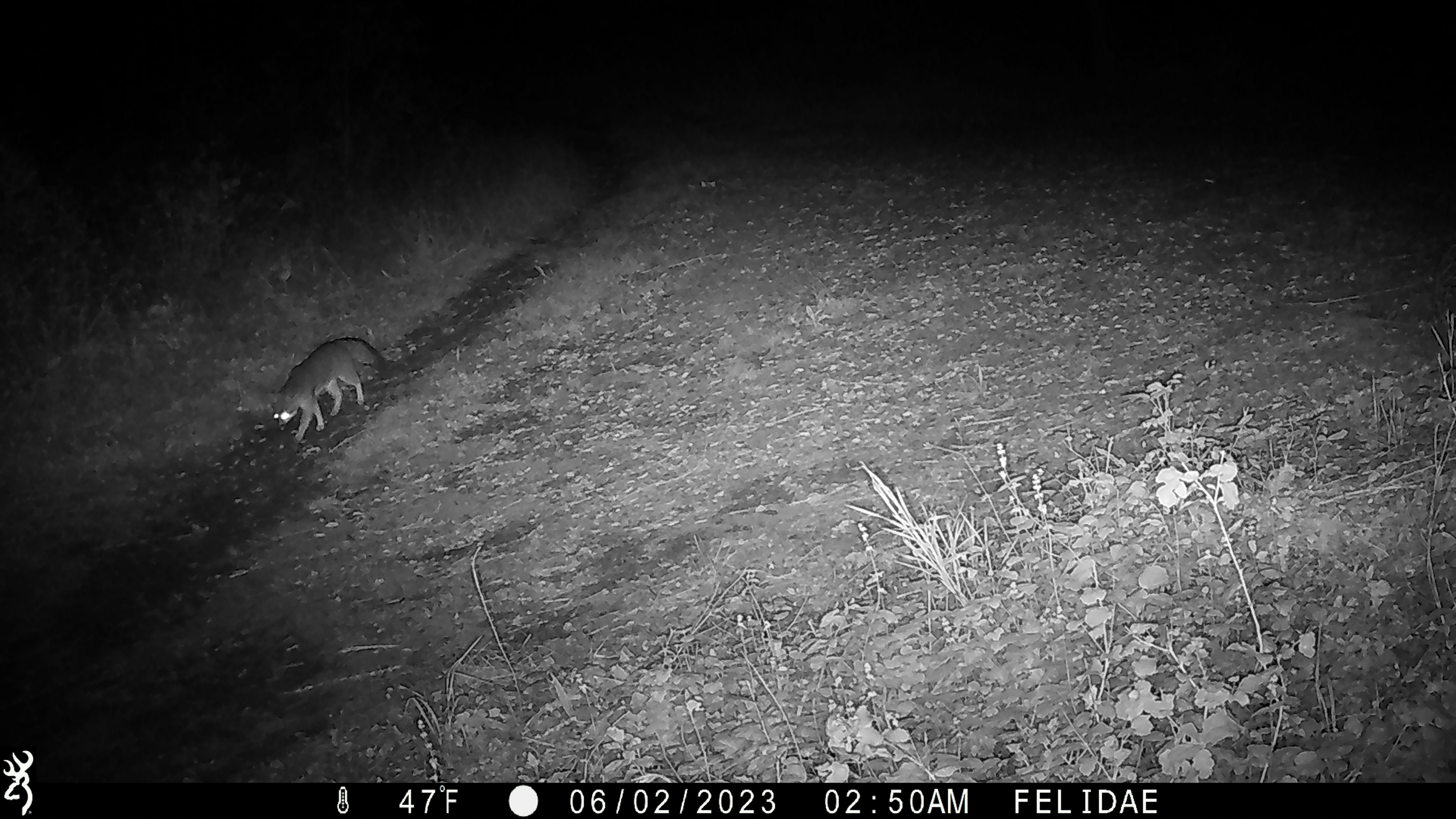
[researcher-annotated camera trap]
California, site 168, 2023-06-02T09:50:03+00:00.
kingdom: Animalia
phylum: Chordata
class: Mammalia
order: Carnivora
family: Canidae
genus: Urocyon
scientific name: Urocyon cinereoargenteus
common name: gray fox